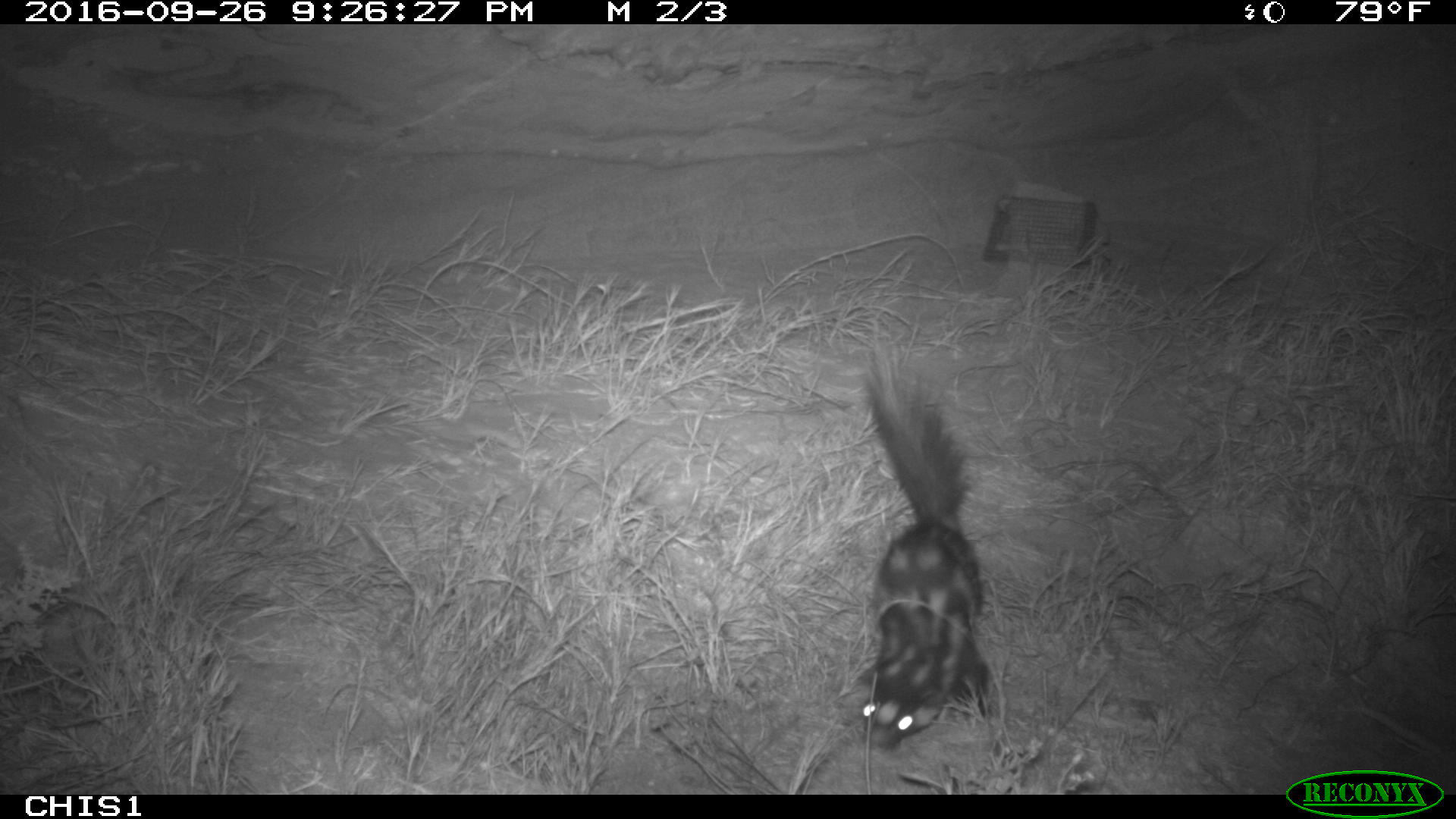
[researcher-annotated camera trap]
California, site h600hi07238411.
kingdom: Animalia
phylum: Chordata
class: Mammalia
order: Carnivora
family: Mephitidae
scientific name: Mephitidae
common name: skunk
Skunk (Mephitidae).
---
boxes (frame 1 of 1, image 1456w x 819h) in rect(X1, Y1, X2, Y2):
skunk: rect(854, 347, 993, 753)